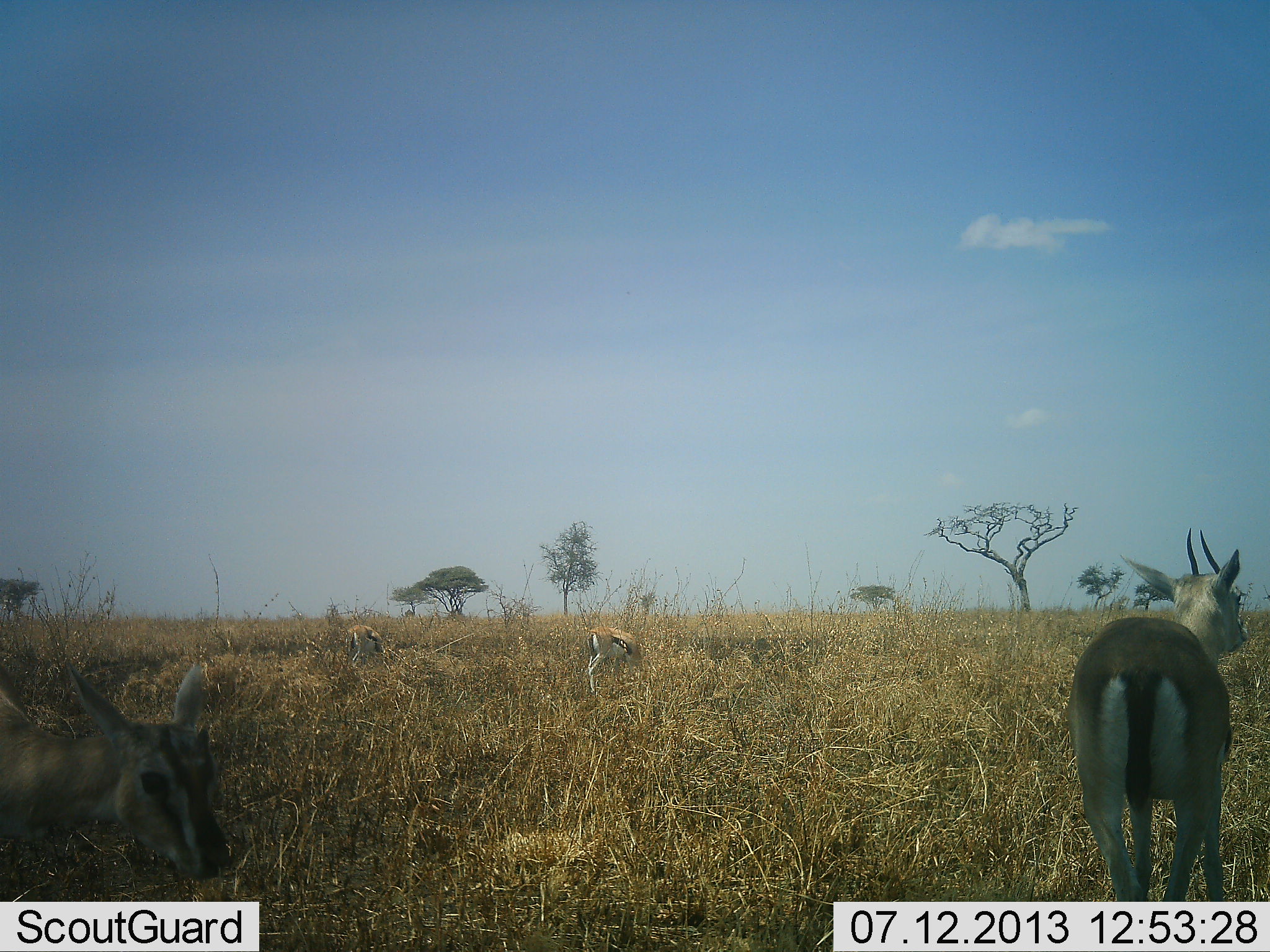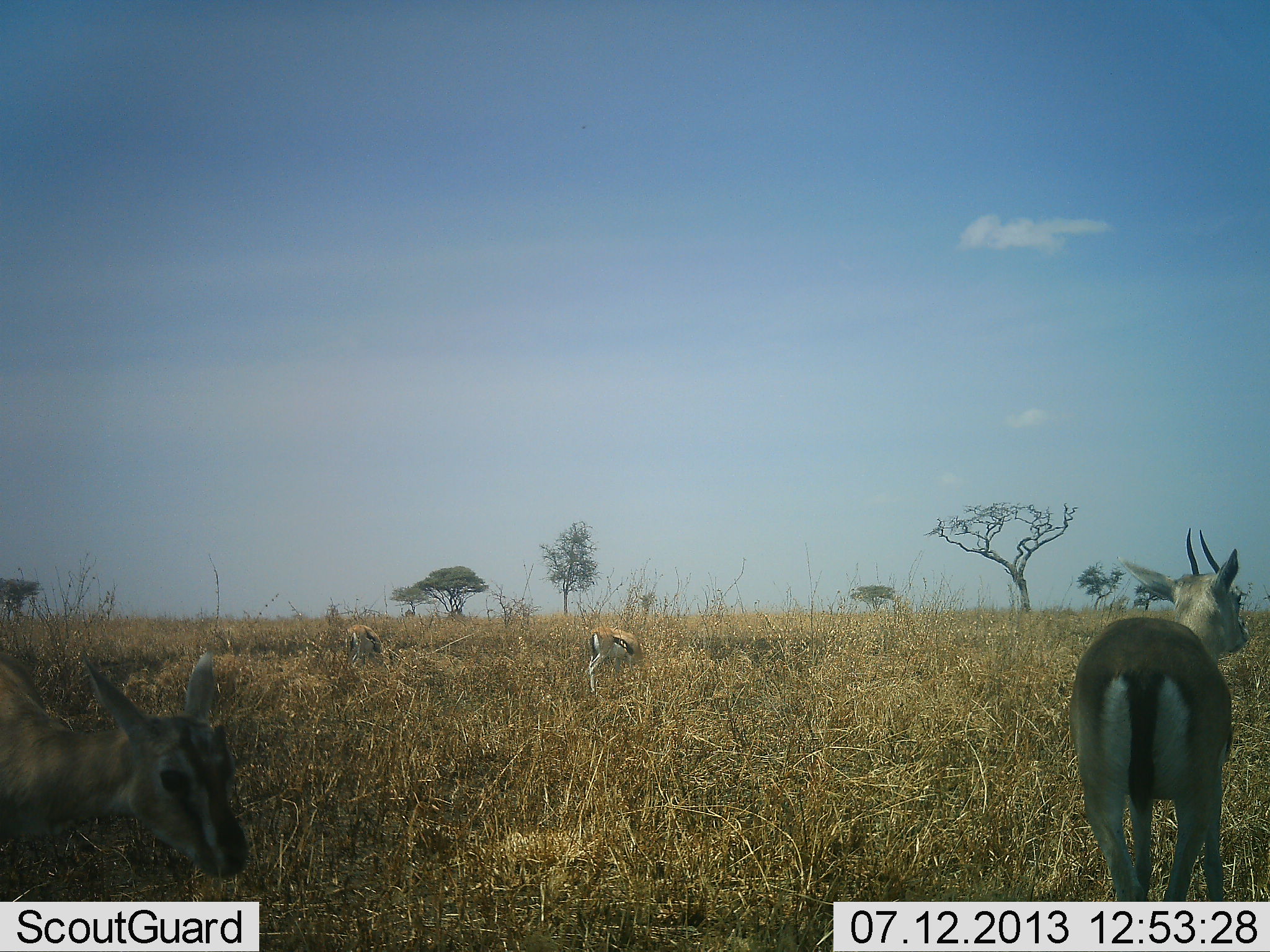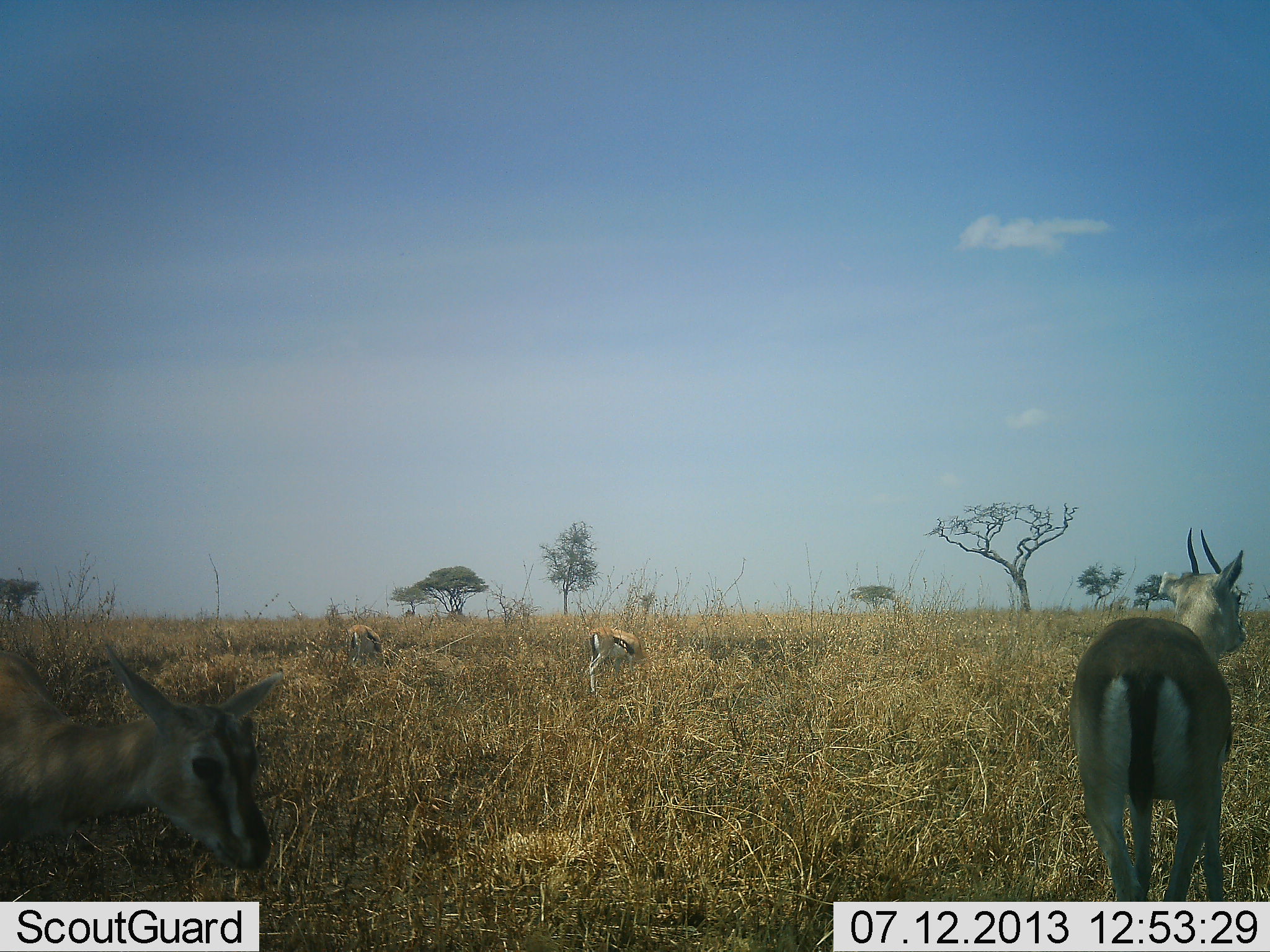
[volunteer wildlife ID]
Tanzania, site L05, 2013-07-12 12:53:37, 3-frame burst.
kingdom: Animalia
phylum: Chordata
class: Mammalia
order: Artiodactyla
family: Bovidae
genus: Eudorcas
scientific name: Eudorcas thomsonii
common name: thomson's gazelle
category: gazellethomsons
Gazellethomsons (thomson's gazelle) (Eudorcas thomsonii), count 4. Behavior (volunteer vote fractions): standing 90%, resting 0%, moving 10%, interacting 0%. Young present (vote fraction): 10%. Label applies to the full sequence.